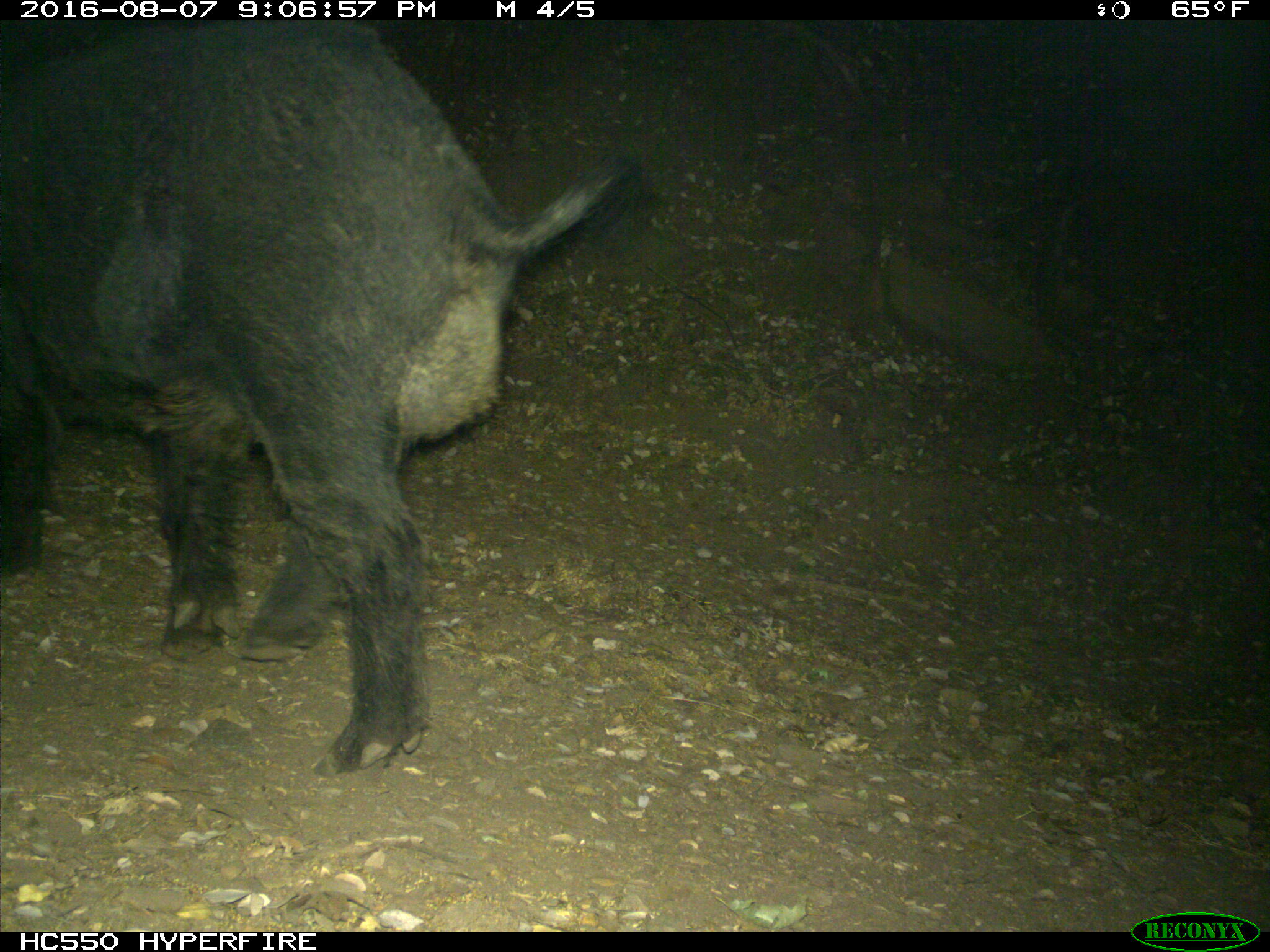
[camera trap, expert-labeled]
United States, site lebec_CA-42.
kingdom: Animalia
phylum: Chordata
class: Mammalia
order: Artiodactyla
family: Suidae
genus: Sus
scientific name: Sus scrofa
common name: wild boar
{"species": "Sus scrofa (wild boar)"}